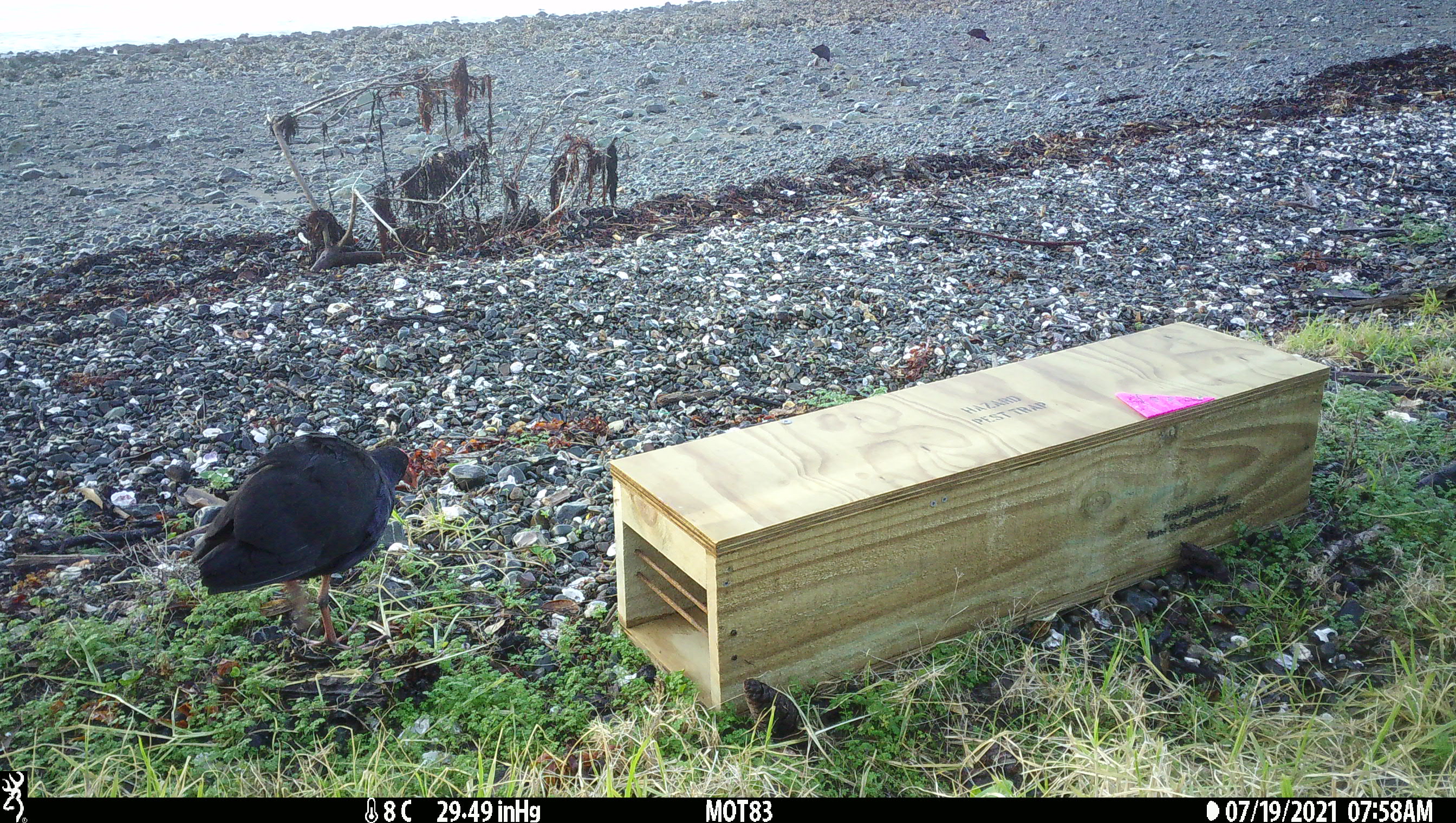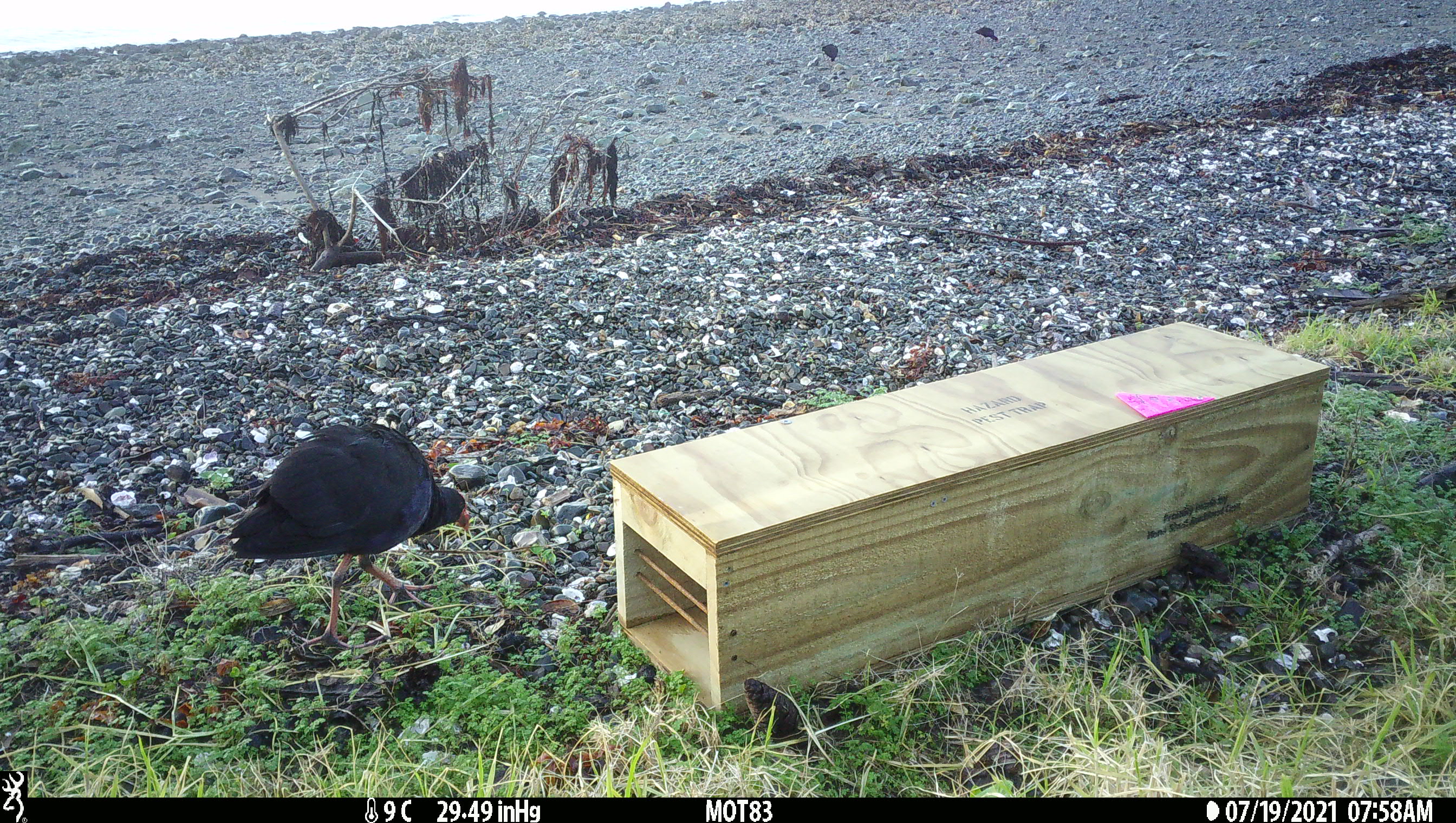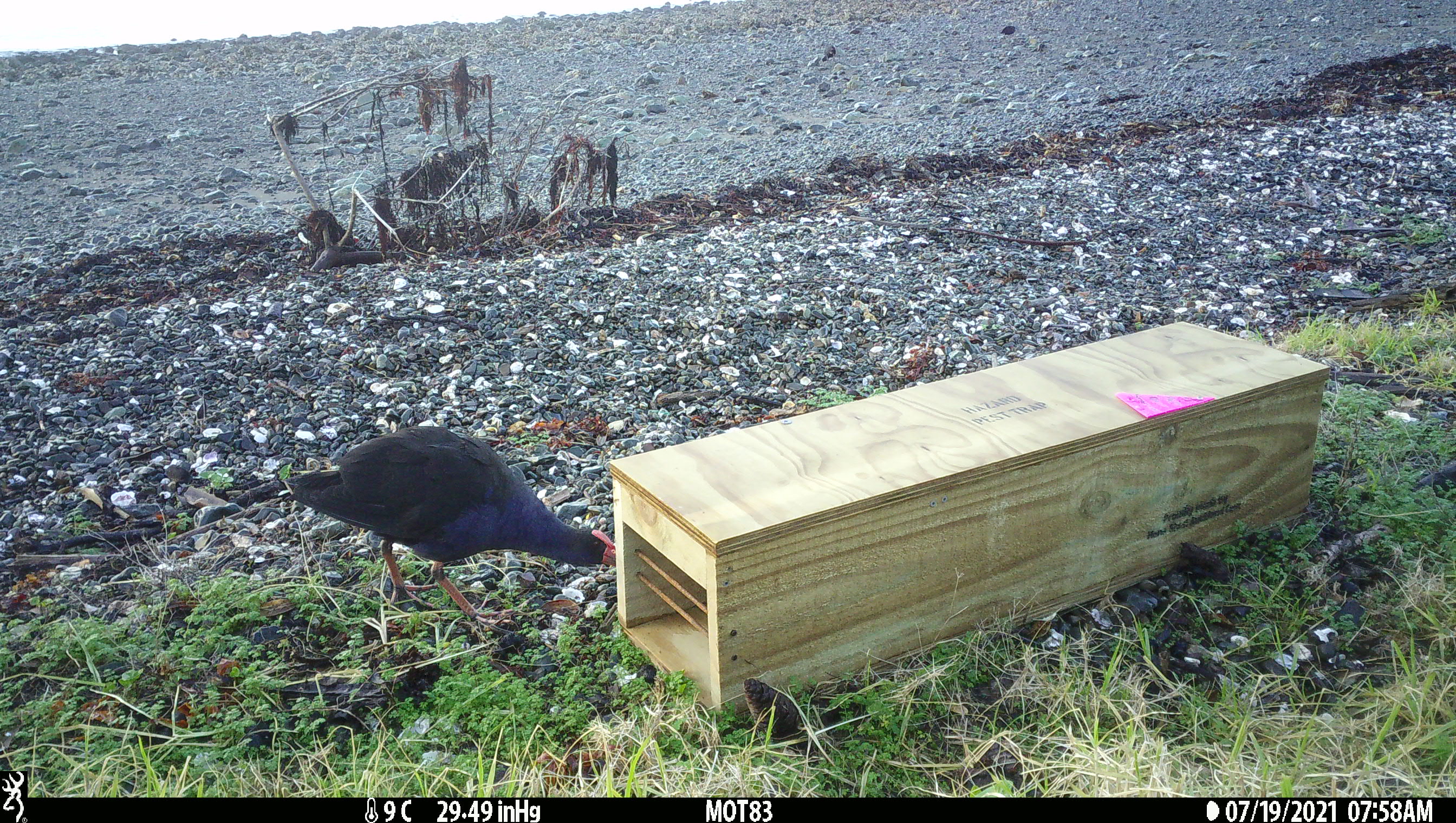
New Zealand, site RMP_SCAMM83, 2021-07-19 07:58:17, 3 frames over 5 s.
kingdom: Animalia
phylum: Chordata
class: Aves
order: Gruiformes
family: Rallidae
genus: Porphyrio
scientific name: Porphyrio melanotus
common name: australasian swamphen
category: pukeko